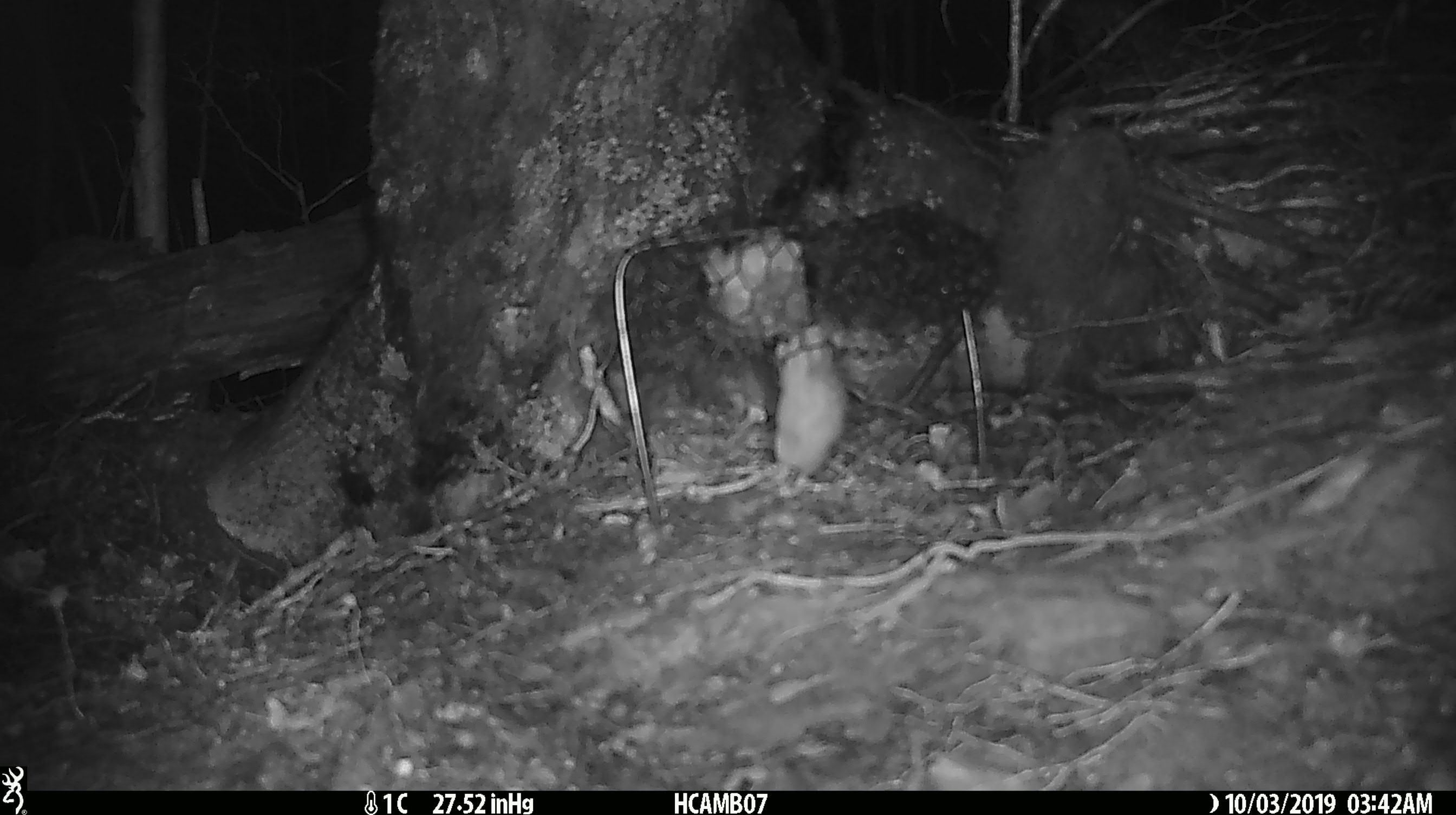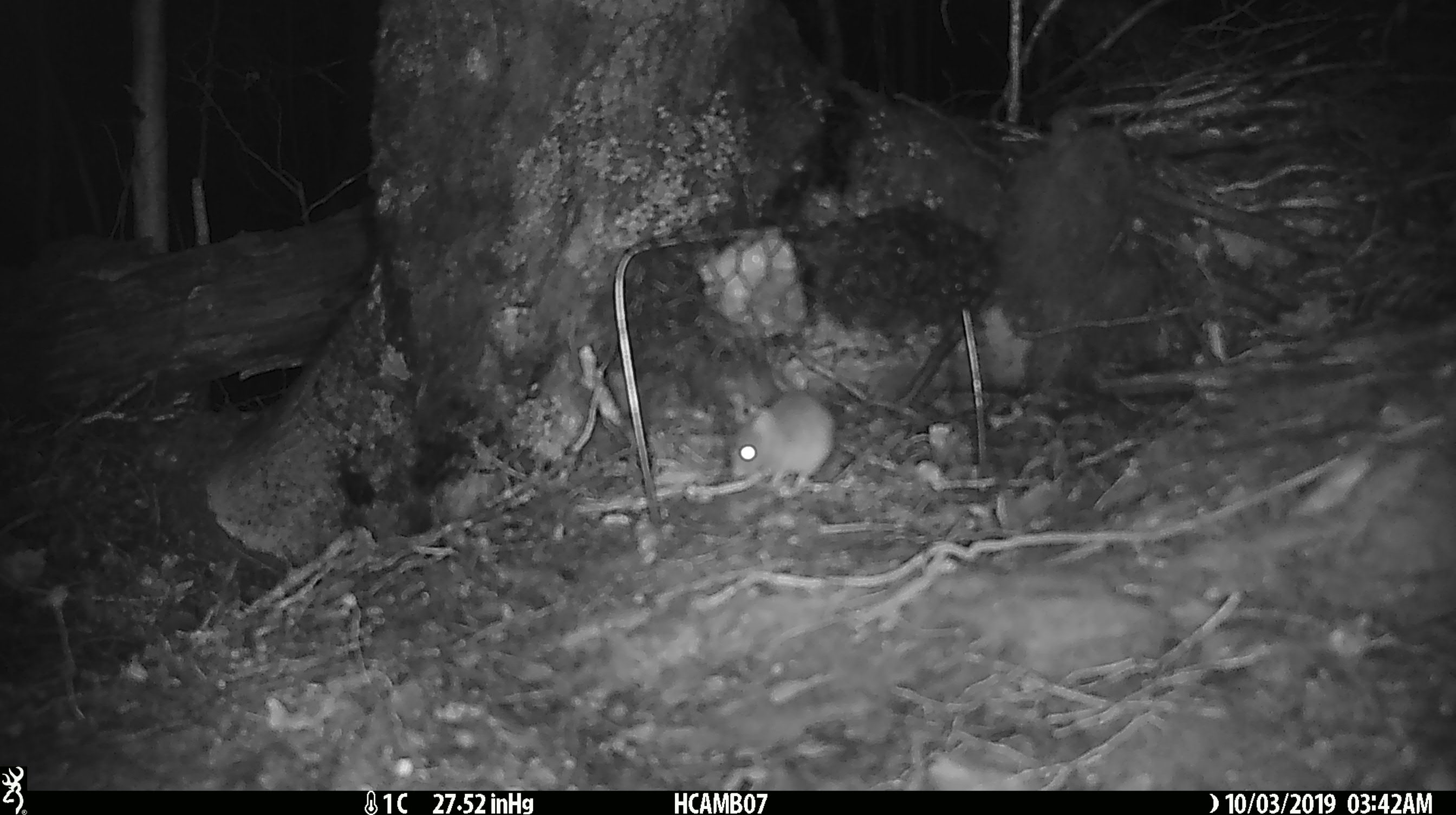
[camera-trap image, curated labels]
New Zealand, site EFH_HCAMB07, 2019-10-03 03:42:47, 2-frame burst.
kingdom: Animalia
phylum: Chordata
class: Mammalia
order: Rodentia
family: Muridae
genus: Mus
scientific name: Mus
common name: mouse